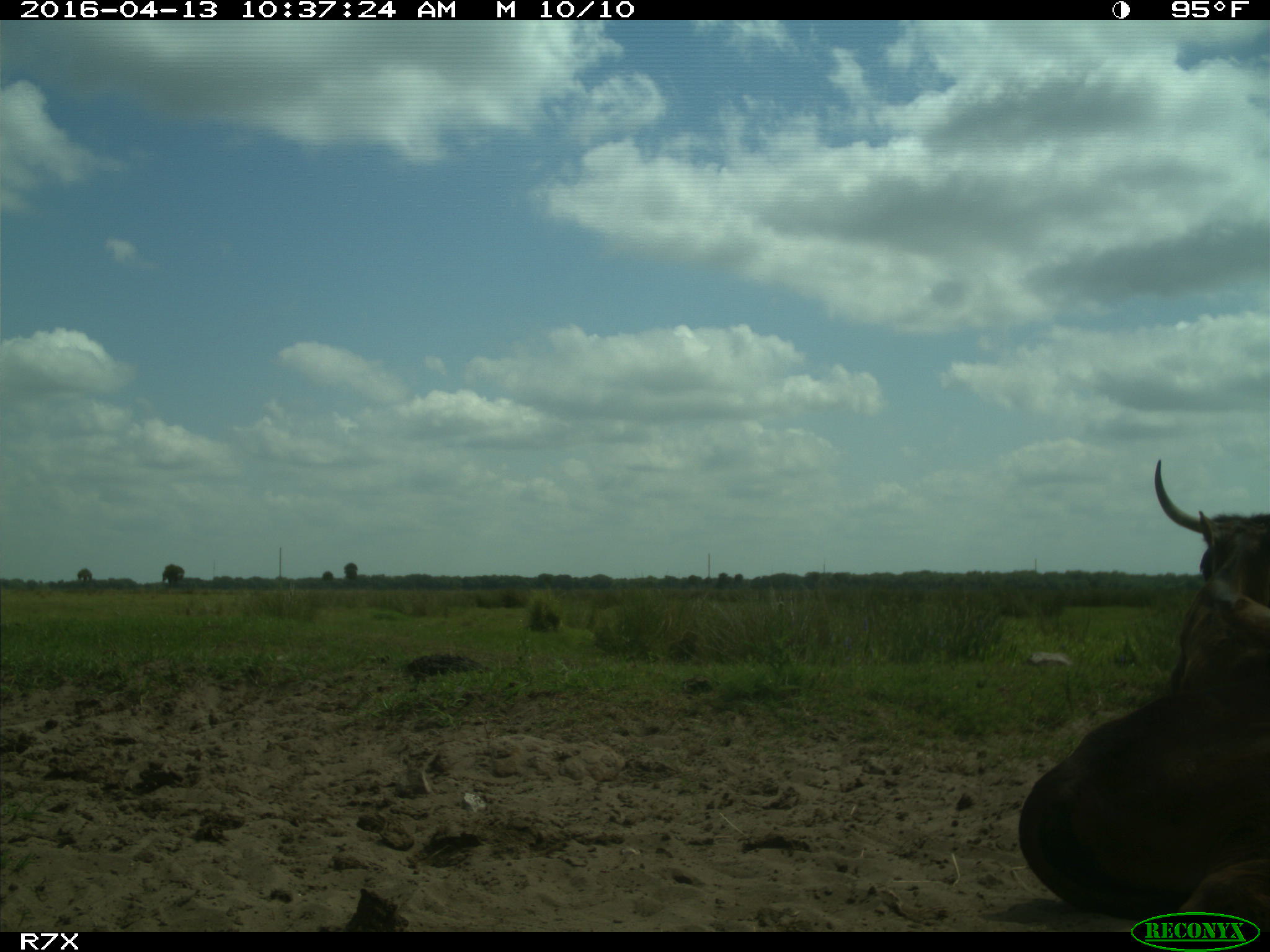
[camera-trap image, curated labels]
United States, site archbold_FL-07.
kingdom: Animalia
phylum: Chordata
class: Mammalia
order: Artiodactyla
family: Bovidae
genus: Bos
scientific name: Bos taurus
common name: domestic cow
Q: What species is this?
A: Bos taurus (domestic cow).